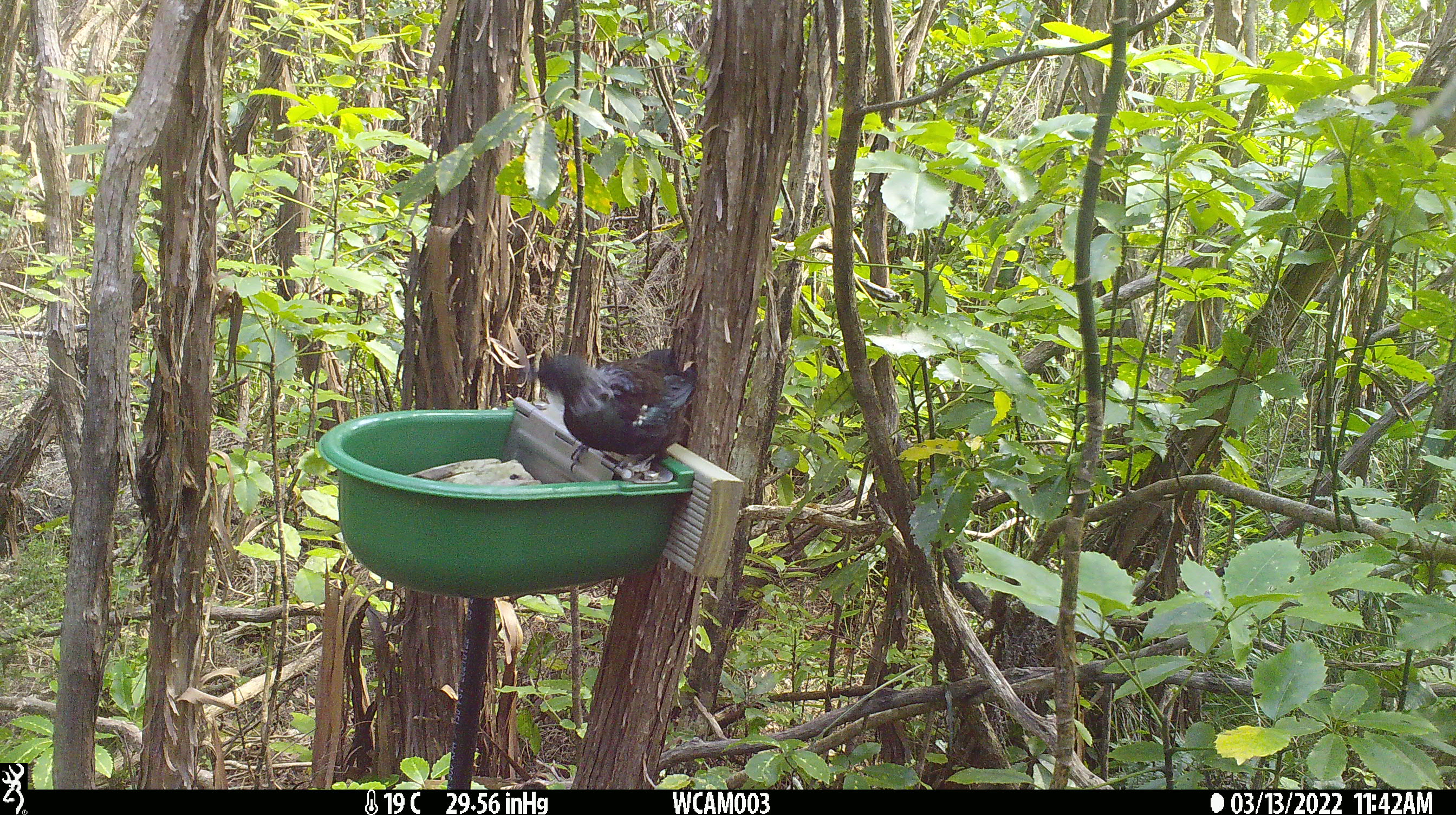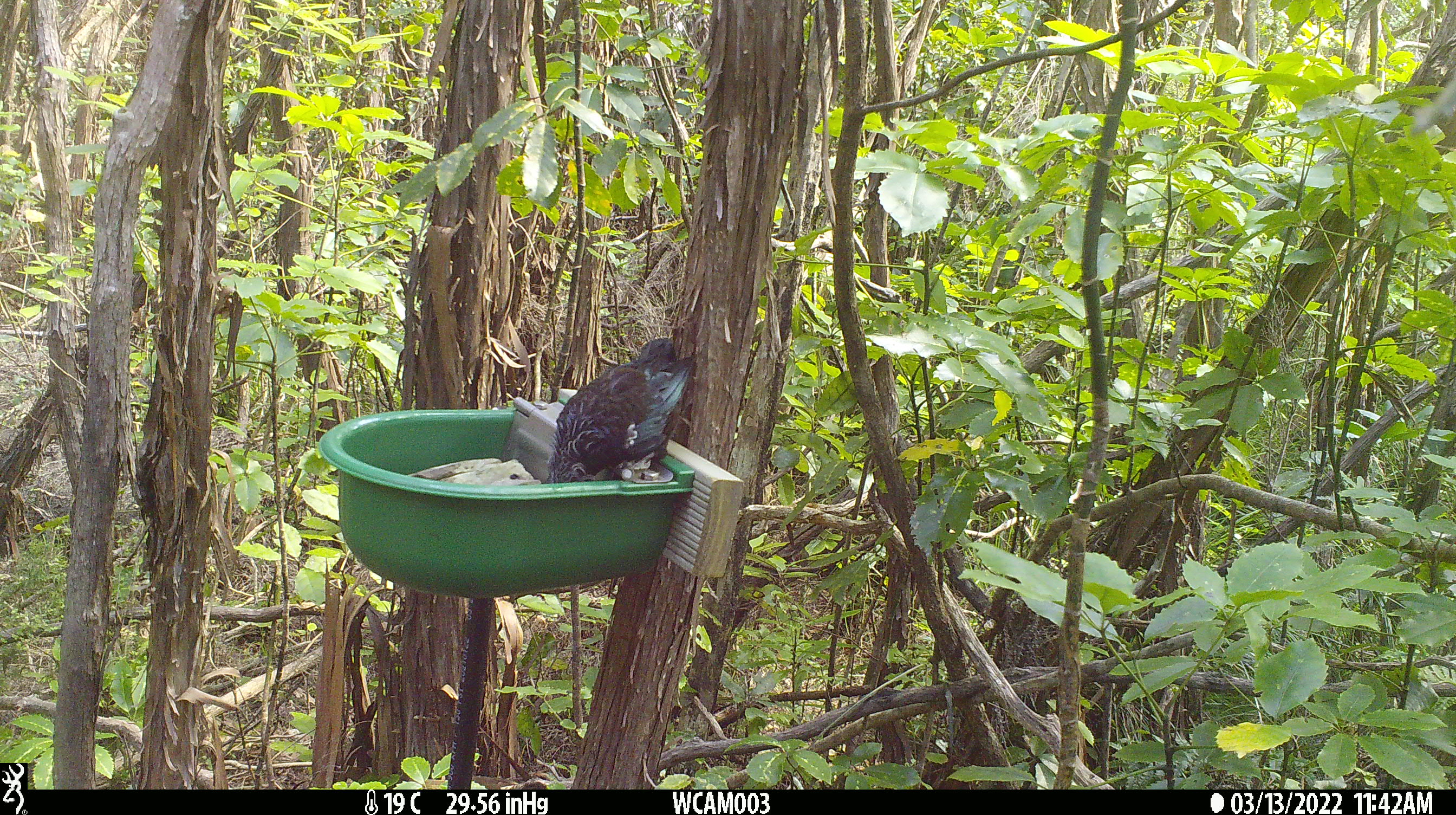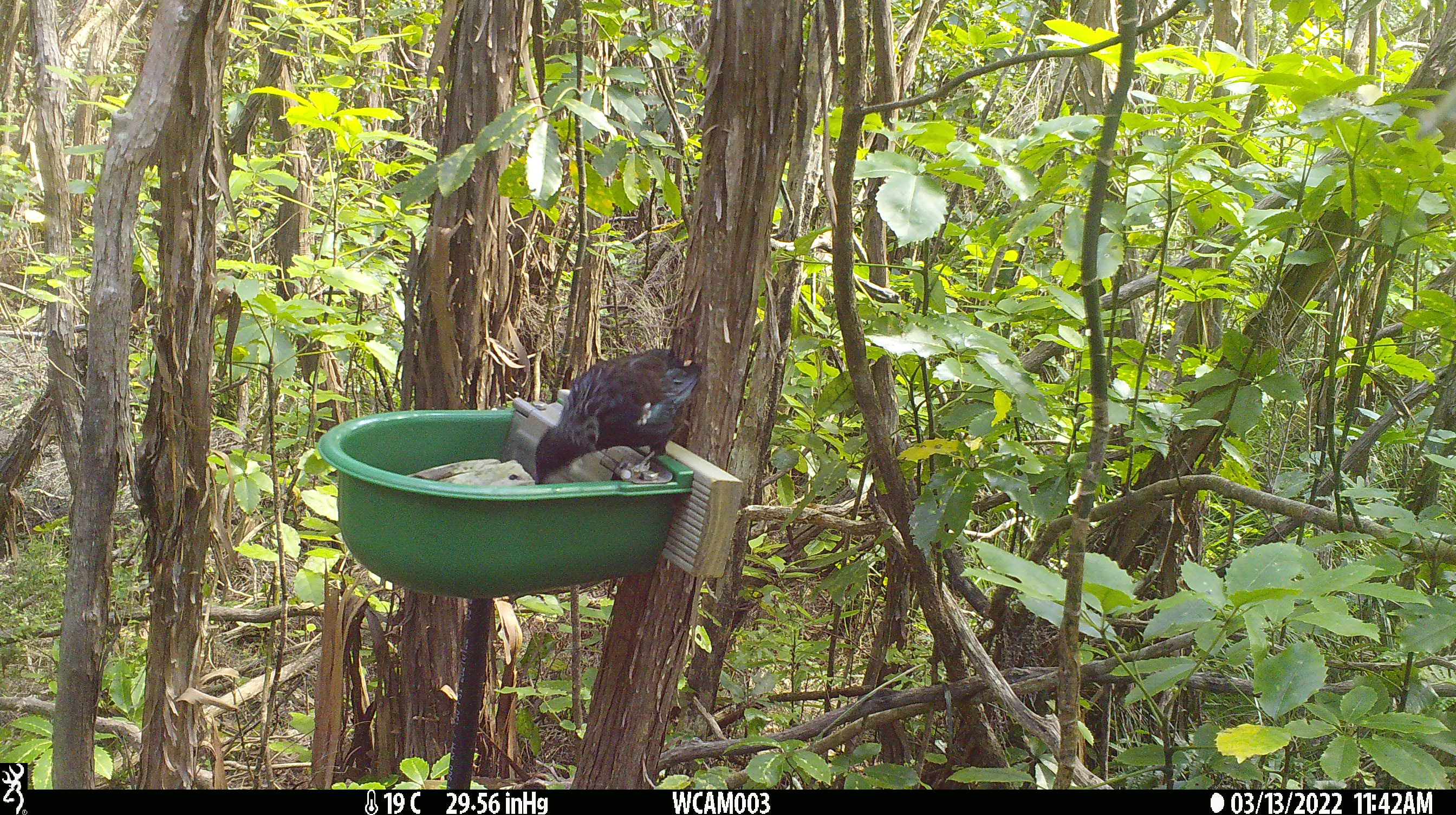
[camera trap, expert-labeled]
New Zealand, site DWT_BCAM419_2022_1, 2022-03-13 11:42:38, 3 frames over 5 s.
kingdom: Animalia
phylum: Chordata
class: Aves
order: Passeriformes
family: Meliphagidae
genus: Prosthemadera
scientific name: Prosthemadera novaeseelandiae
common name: tui